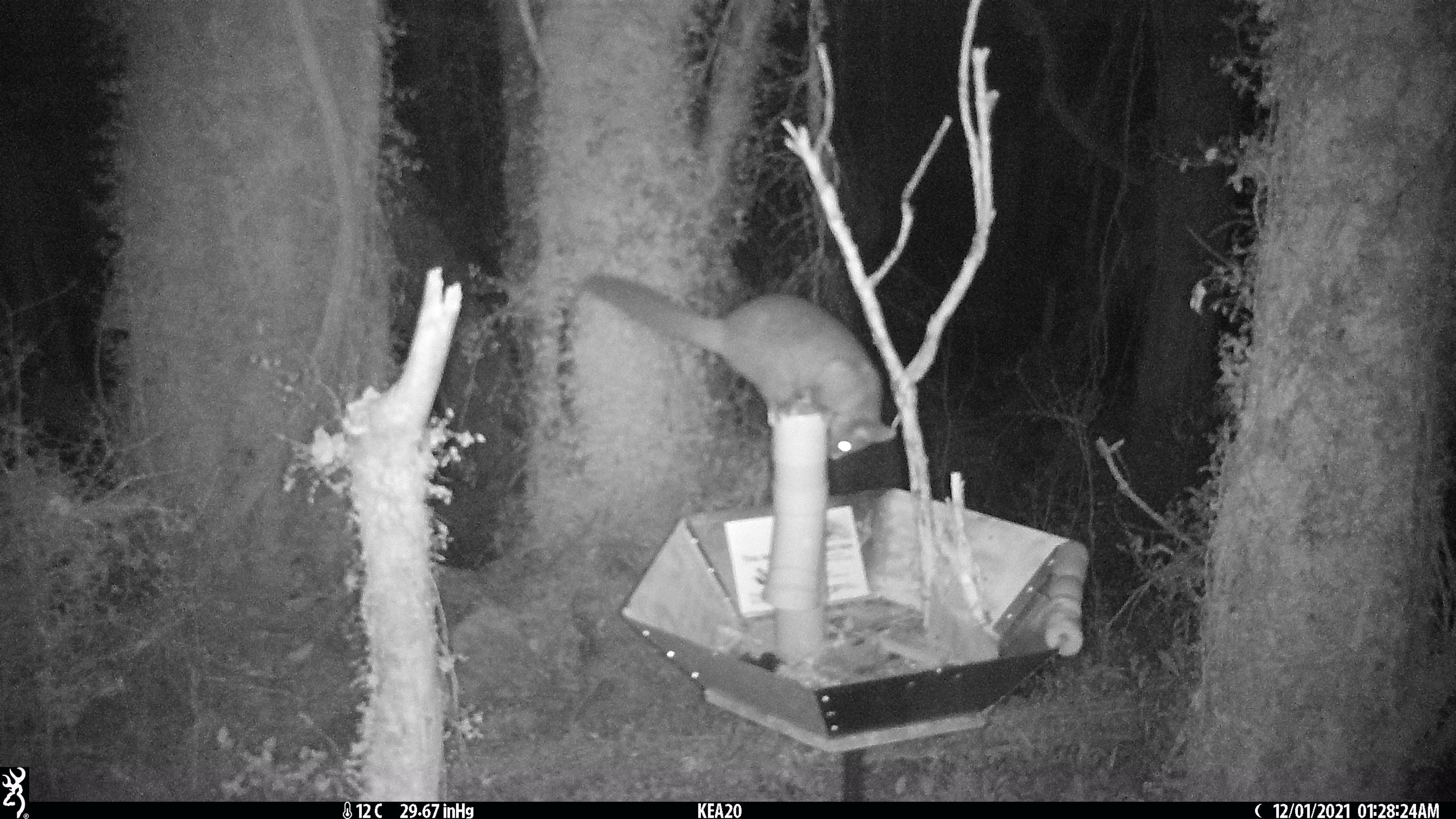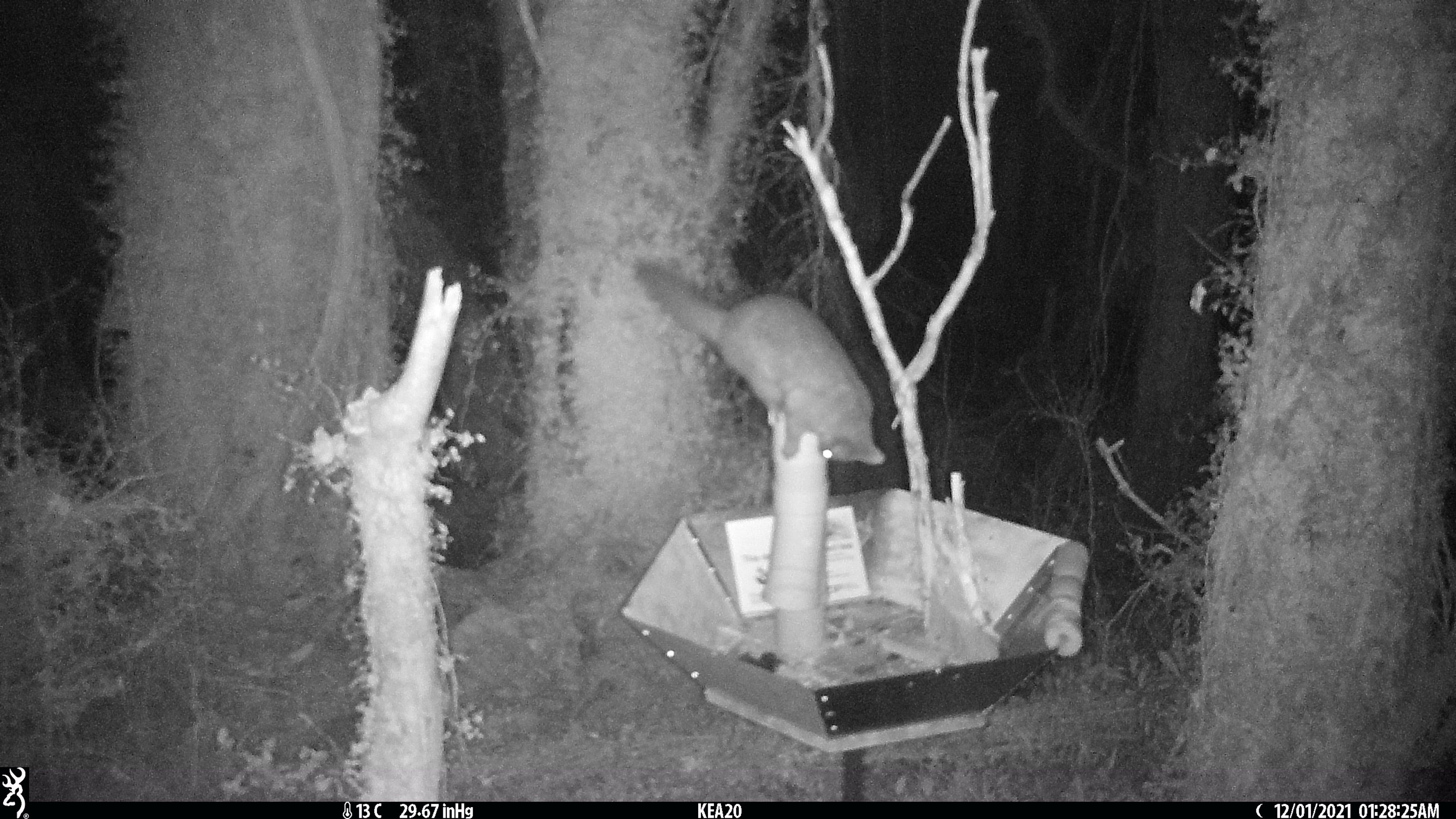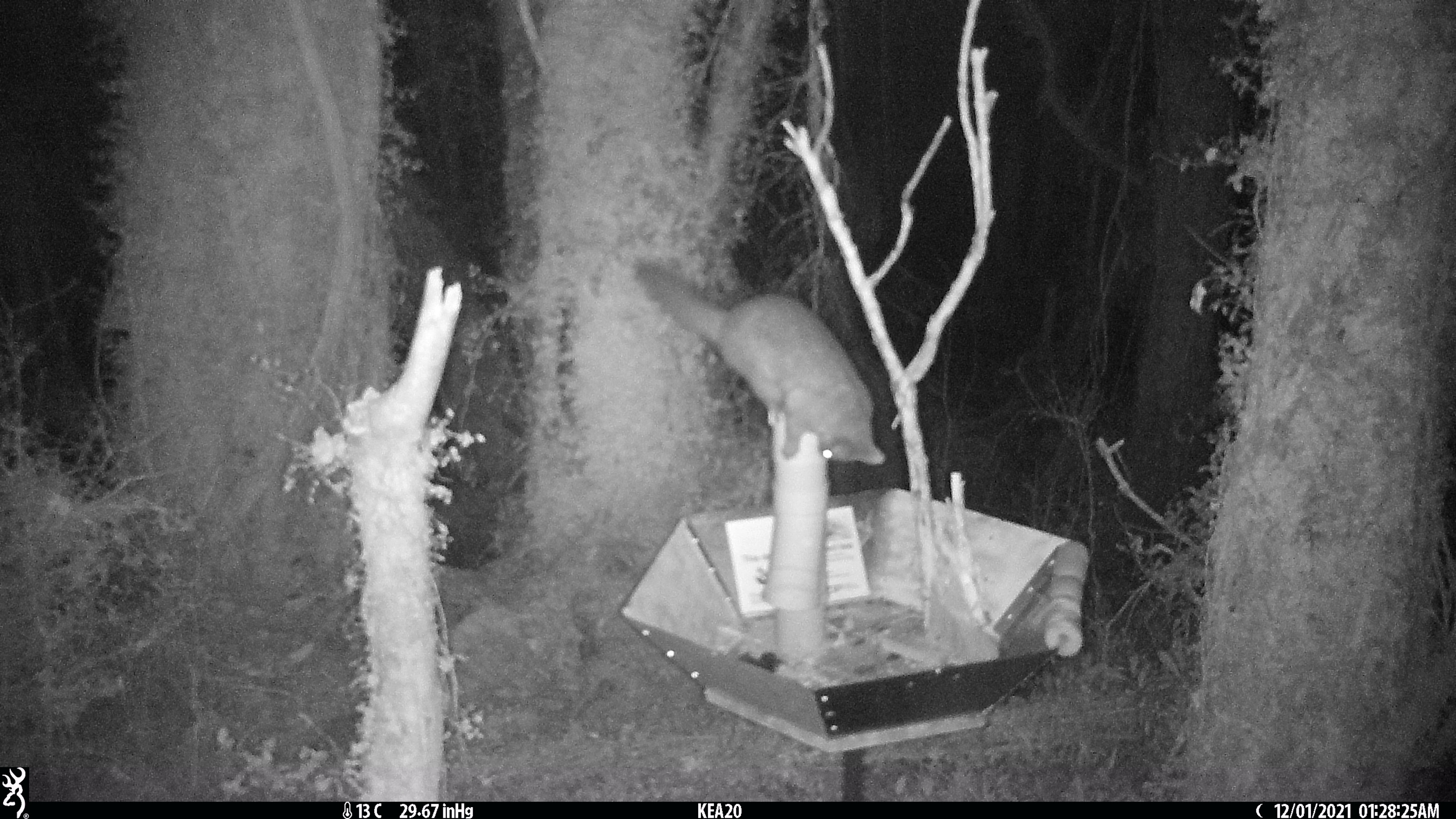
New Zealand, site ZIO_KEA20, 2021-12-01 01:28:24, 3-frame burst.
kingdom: Animalia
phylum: Chordata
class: Mammalia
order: Diprotodontia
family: Phalangeridae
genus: Trichosurus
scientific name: Trichosurus vulpecula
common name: common brushtail possum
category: possum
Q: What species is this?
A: Possum (common brushtail possum) (Trichosurus vulpecula).